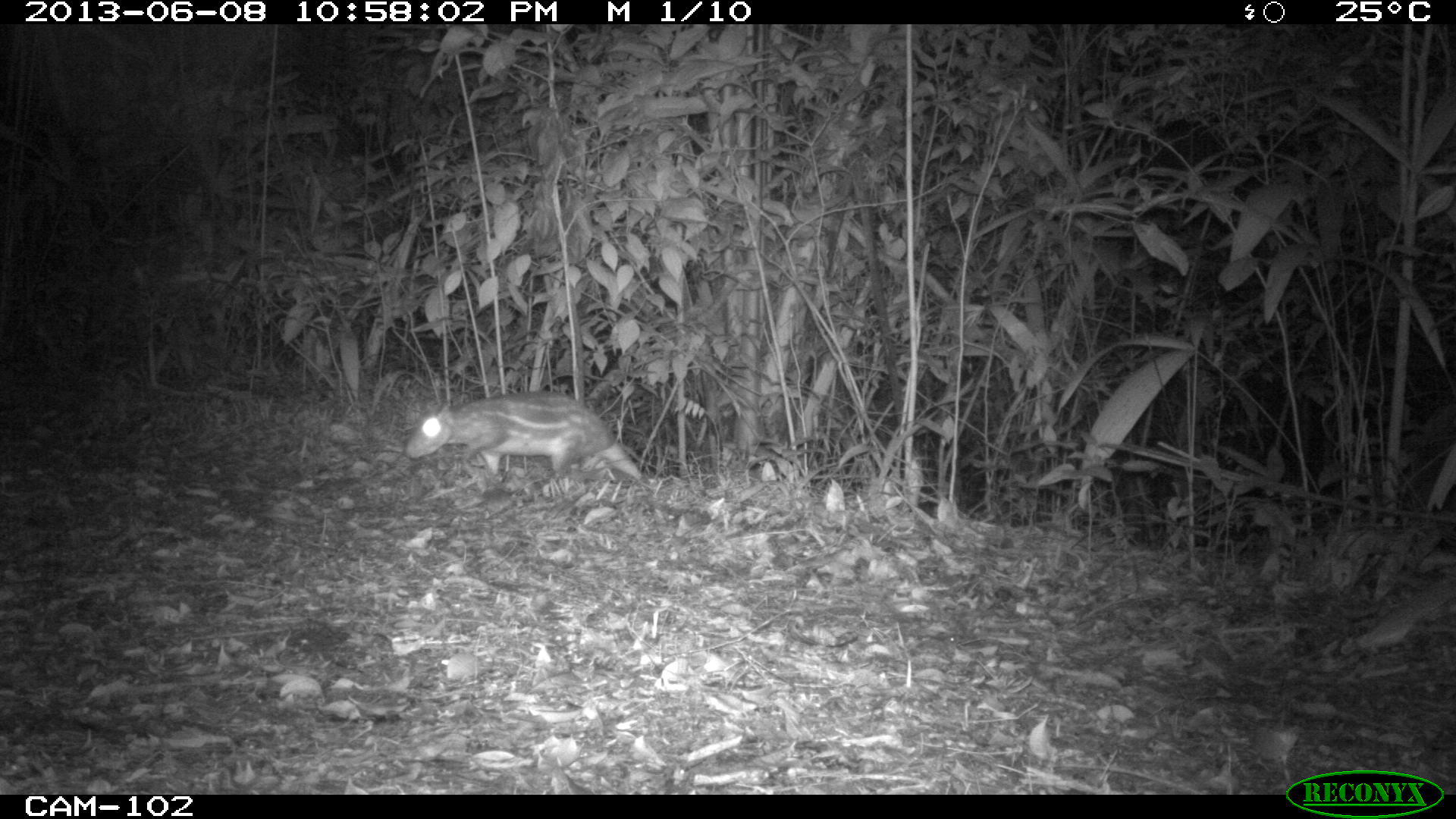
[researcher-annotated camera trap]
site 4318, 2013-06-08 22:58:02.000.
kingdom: Animalia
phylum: Chordata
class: Mammalia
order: Rodentia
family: Cuniculidae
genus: Cuniculus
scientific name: Cuniculus paca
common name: lowland paca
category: agouti paca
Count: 2.